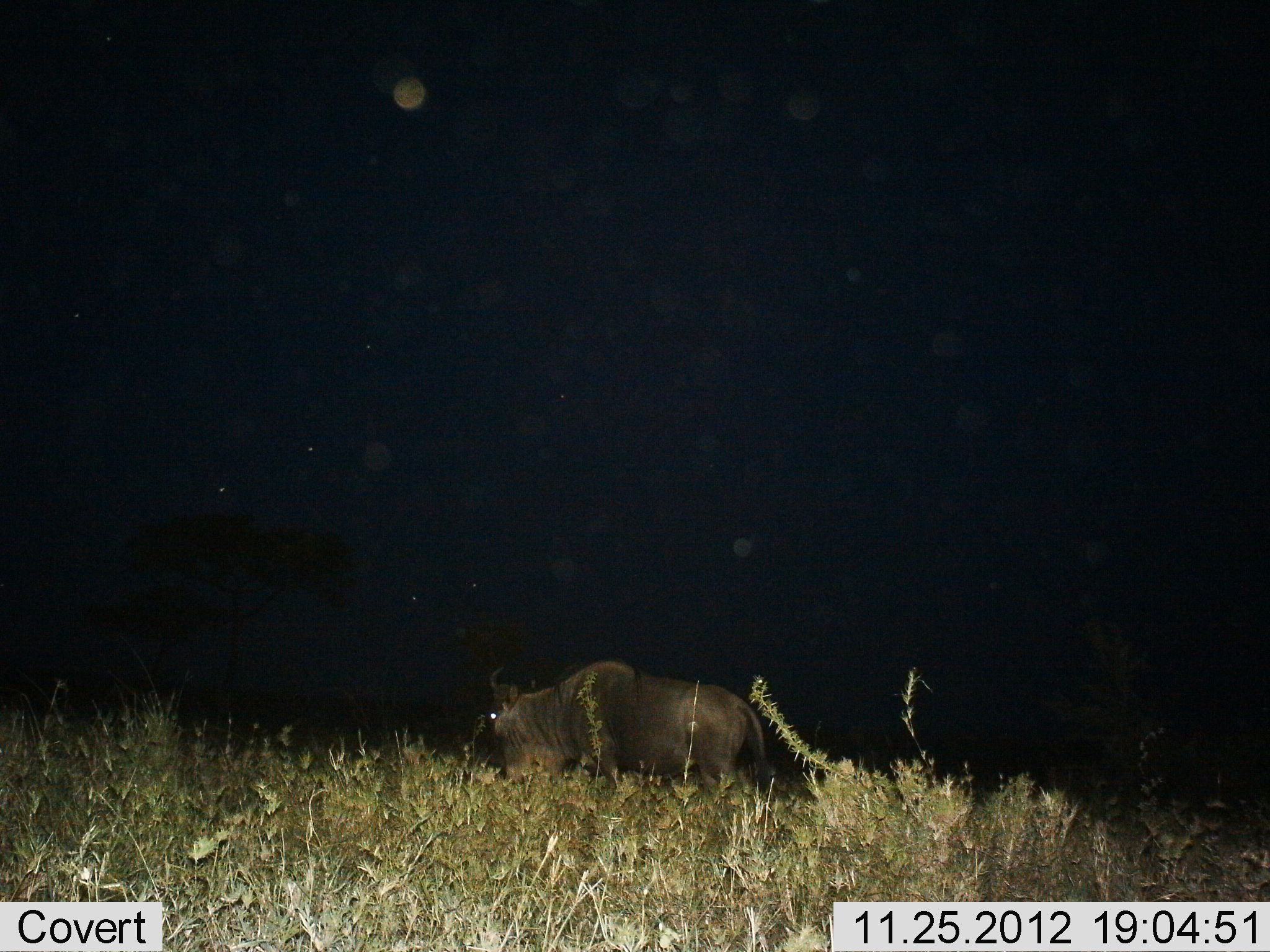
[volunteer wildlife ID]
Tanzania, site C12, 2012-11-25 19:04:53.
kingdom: Animalia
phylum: Chordata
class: Mammalia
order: Artiodactyla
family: Bovidae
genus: Connochaetes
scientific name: Connochaetes taurinus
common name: blue wildebeest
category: wildebeest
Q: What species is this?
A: Wildebeest (blue wildebeest) (Connochaetes taurinus).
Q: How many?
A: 1.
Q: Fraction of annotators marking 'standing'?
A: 20%.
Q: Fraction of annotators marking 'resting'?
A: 0%.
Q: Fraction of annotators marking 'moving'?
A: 70%.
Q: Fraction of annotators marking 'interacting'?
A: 0%.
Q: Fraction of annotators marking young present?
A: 0%.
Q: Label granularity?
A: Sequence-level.